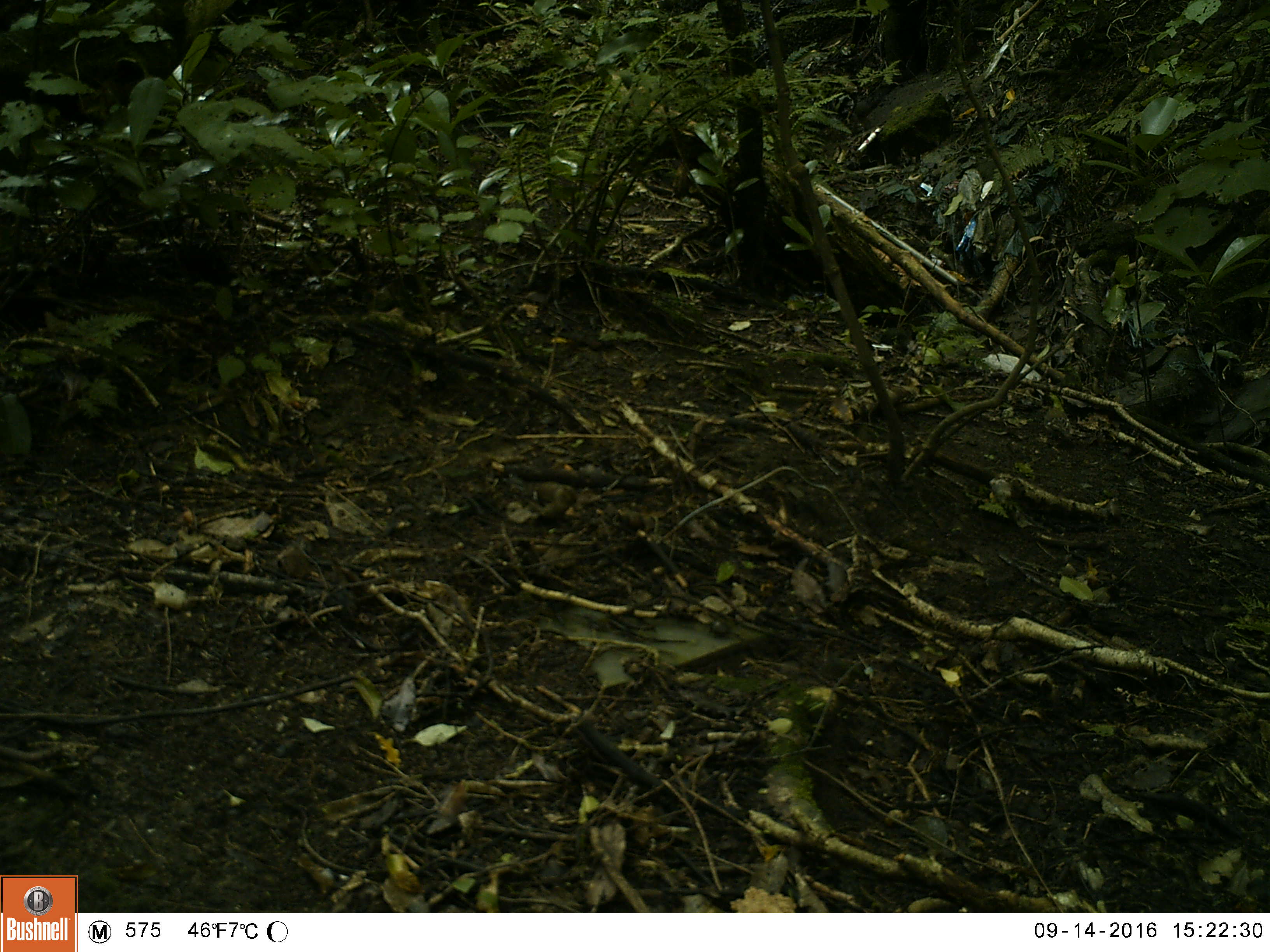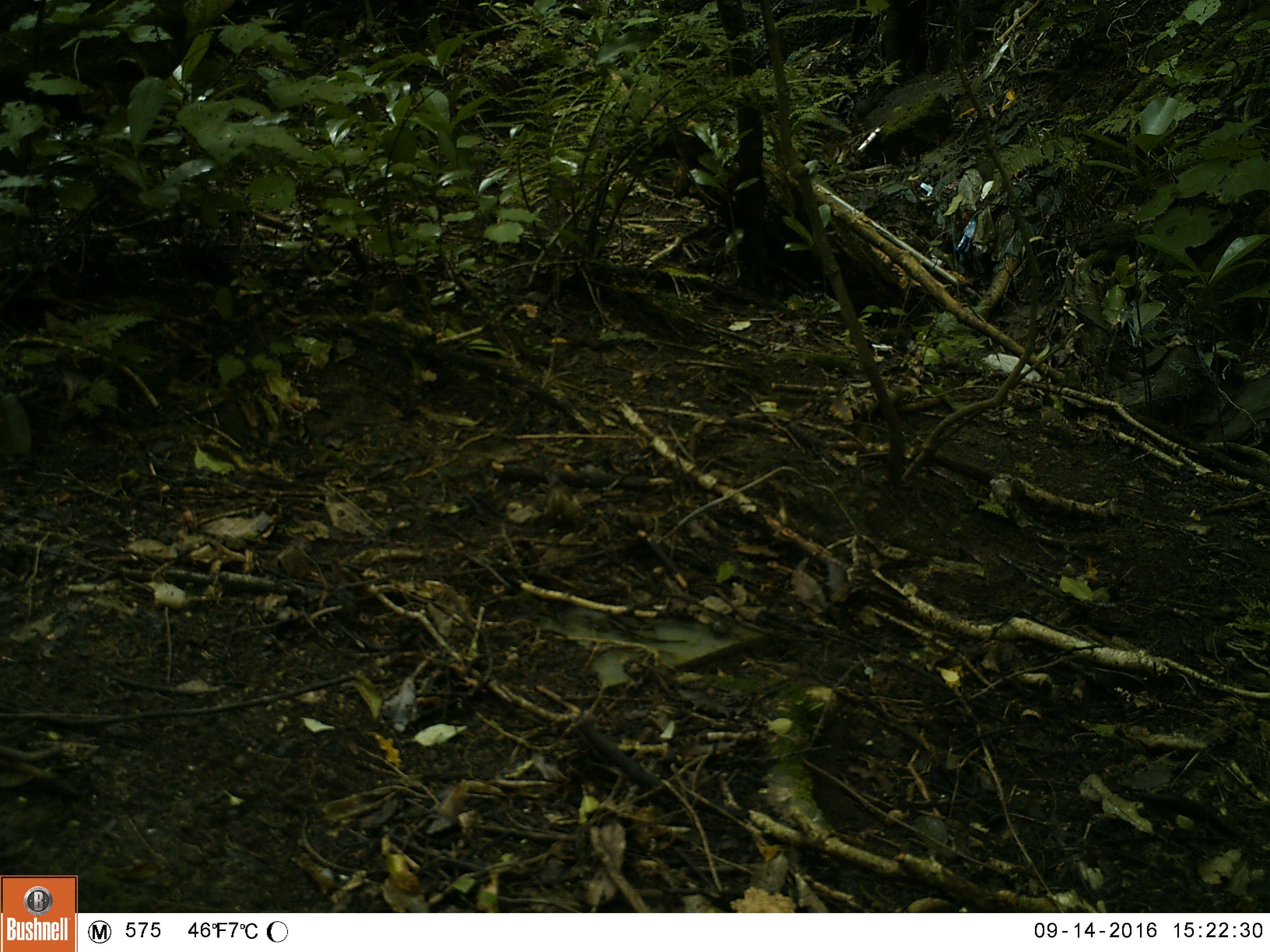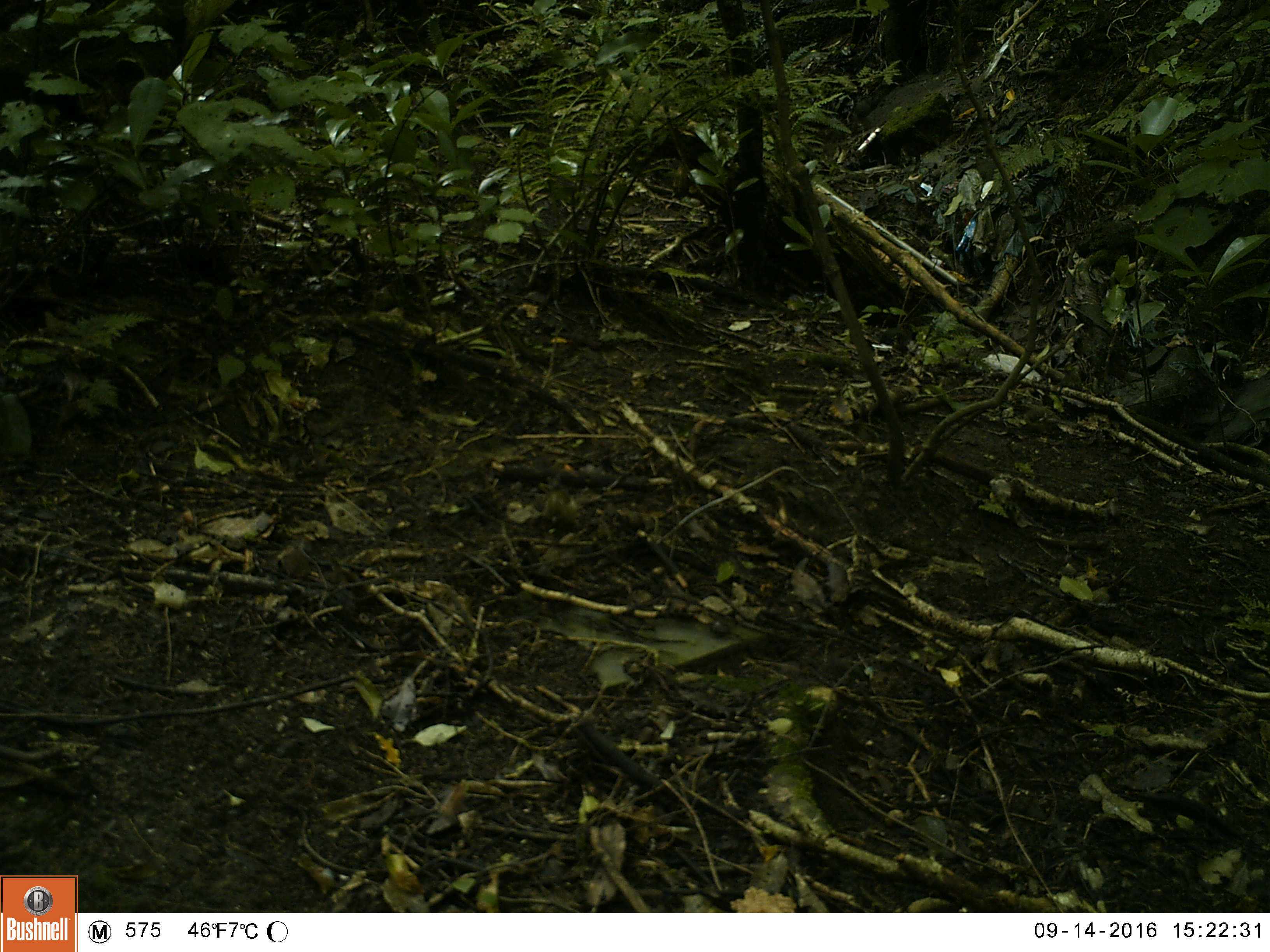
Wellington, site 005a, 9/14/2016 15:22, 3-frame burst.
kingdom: Animalia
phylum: Chordata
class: Aves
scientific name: Aves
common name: bird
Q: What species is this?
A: Bird (Aves).